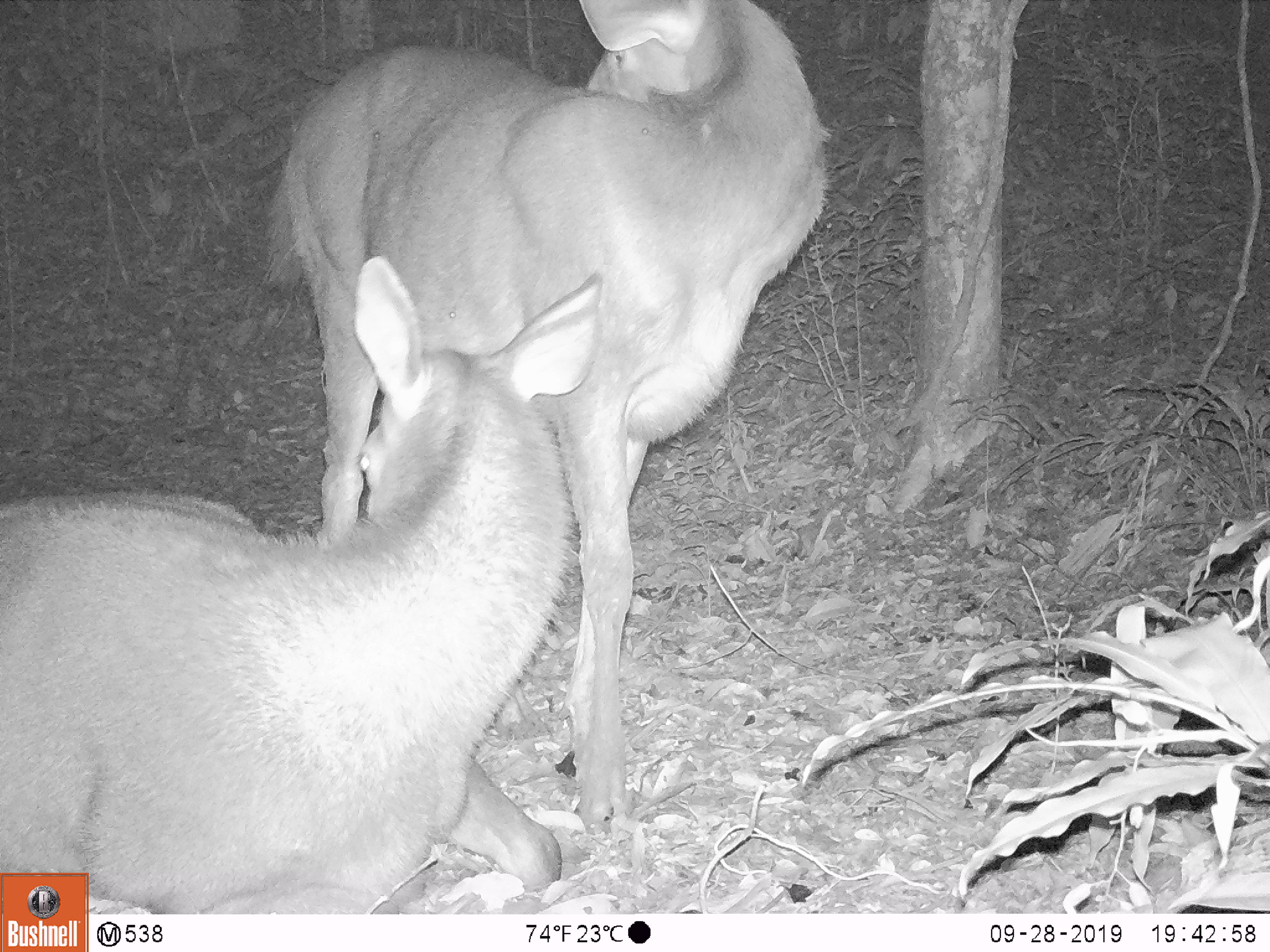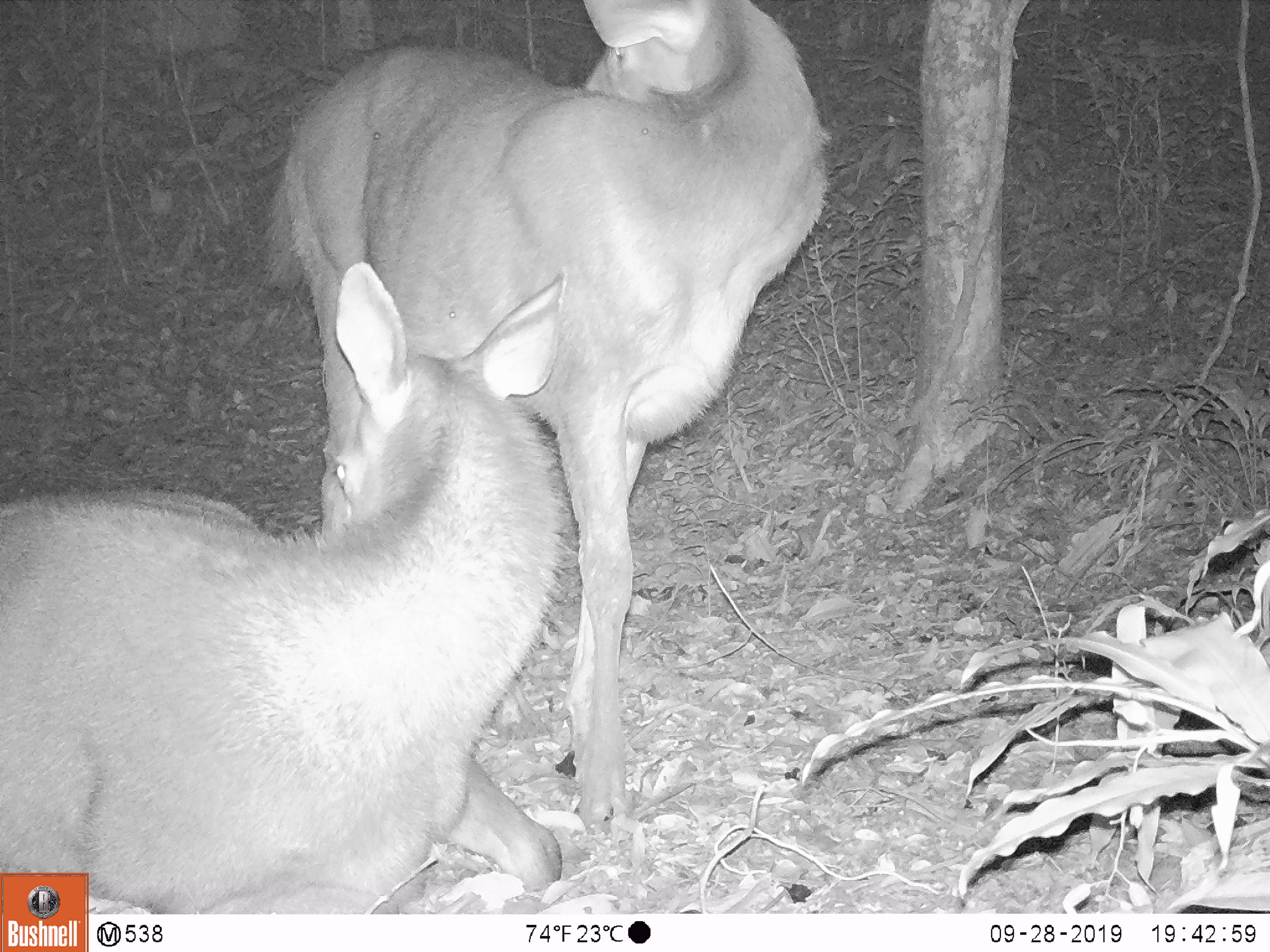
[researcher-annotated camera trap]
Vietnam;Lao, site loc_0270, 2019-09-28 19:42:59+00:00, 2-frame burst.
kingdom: Animalia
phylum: Chordata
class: Mammalia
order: Artiodactyla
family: Cervidae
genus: Rusa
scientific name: Rusa unicolor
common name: sambar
Sambar (Rusa unicolor). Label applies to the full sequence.